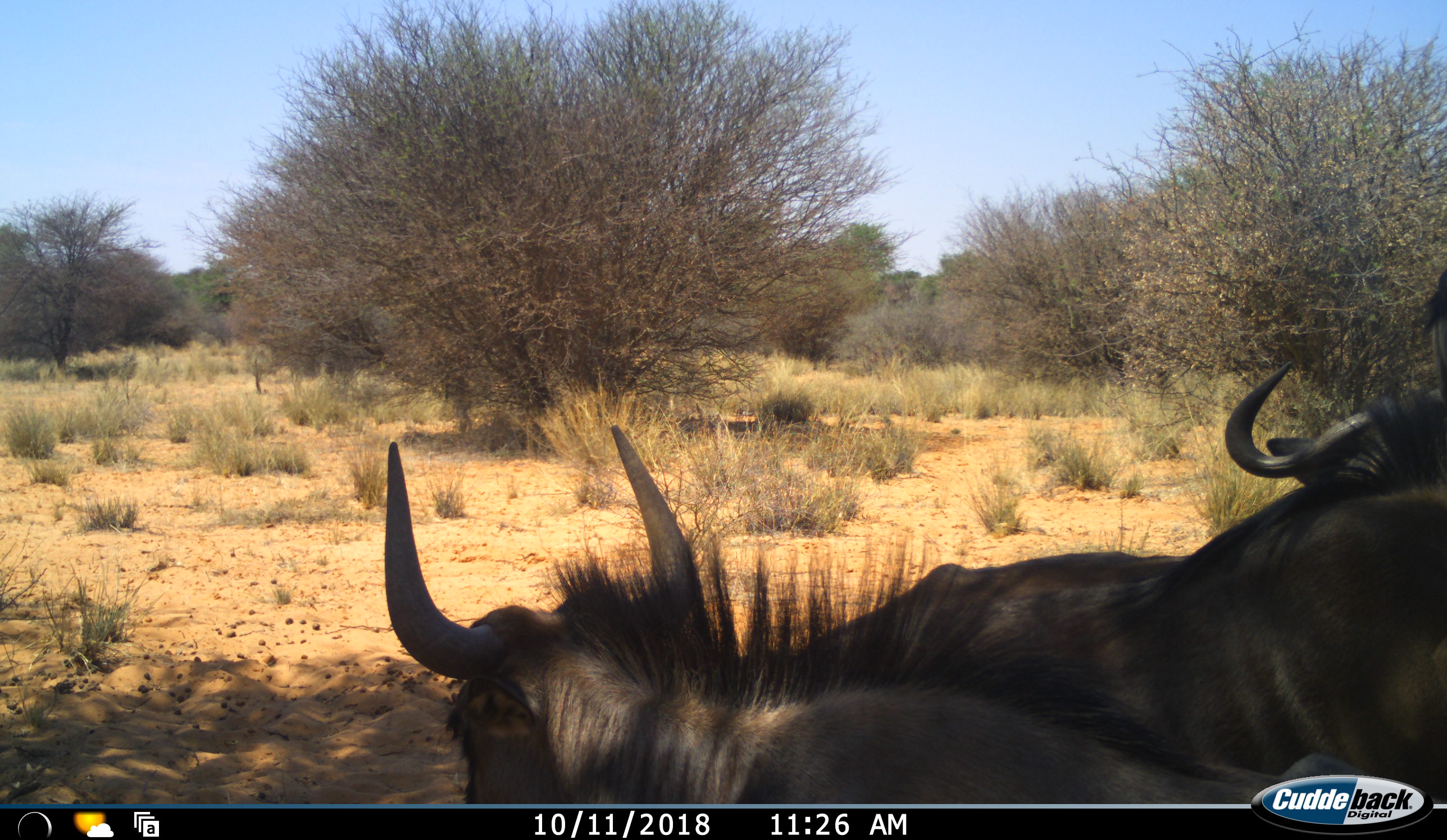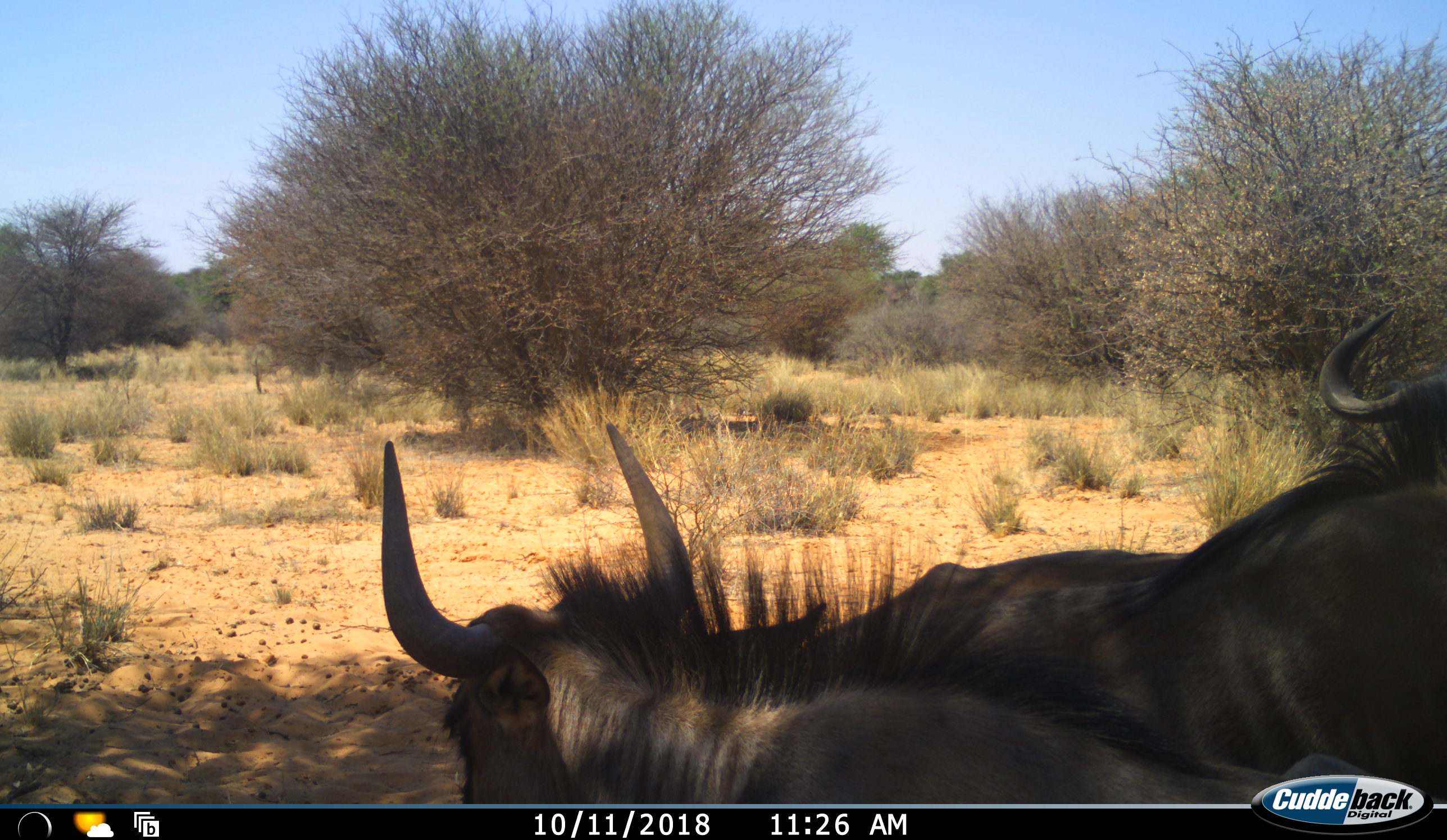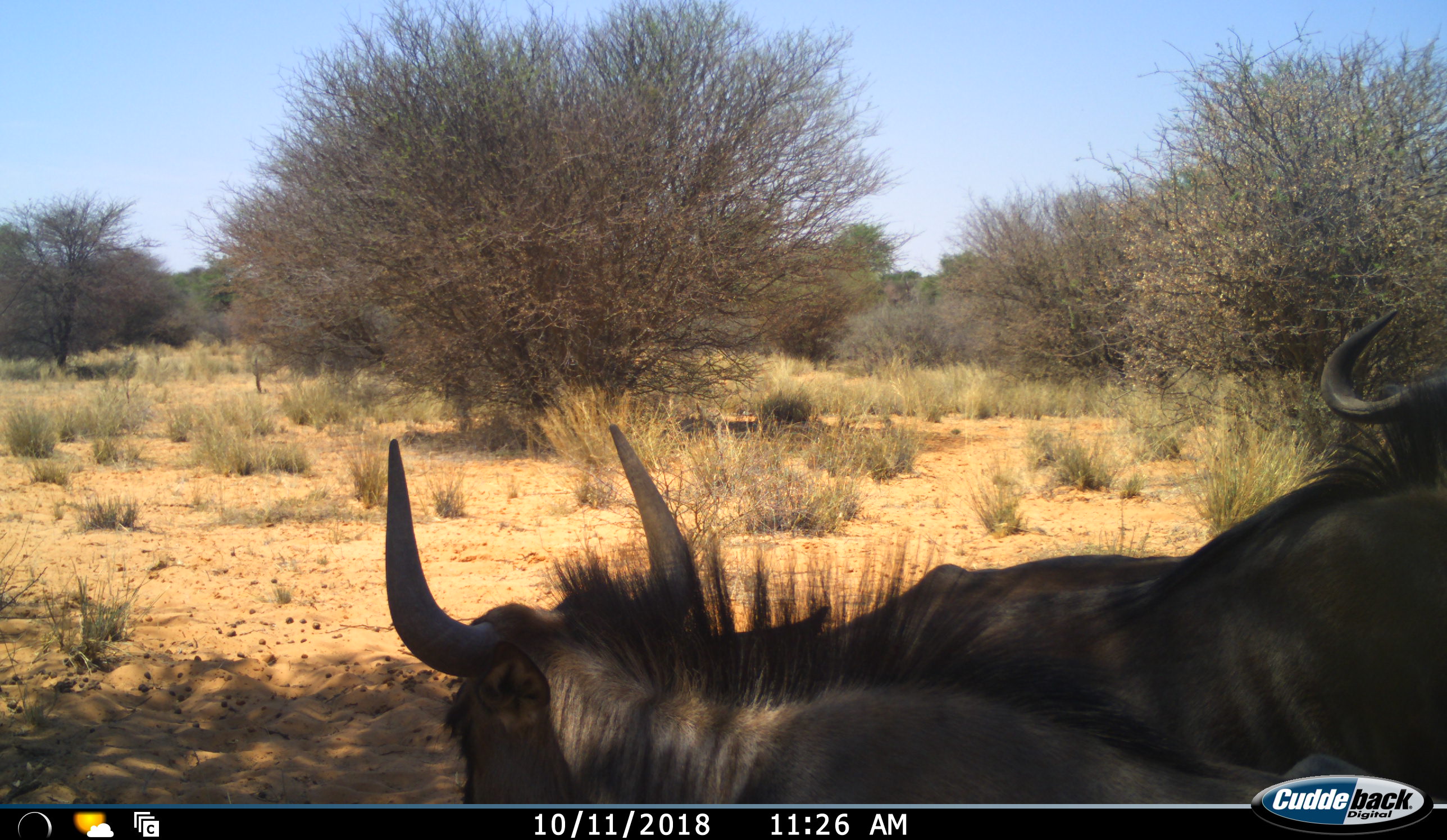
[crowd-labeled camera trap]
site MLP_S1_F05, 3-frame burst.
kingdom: Animalia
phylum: Chordata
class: Mammalia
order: Artiodactyla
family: Bovidae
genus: Connochaetes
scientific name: Connochaetes taurinus taurinus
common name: blue wildebeest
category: wildebeestblue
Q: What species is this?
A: Wildebeestblue (blue wildebeest) (Connochaetes taurinus taurinus).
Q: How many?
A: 2.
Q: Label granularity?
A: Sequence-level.